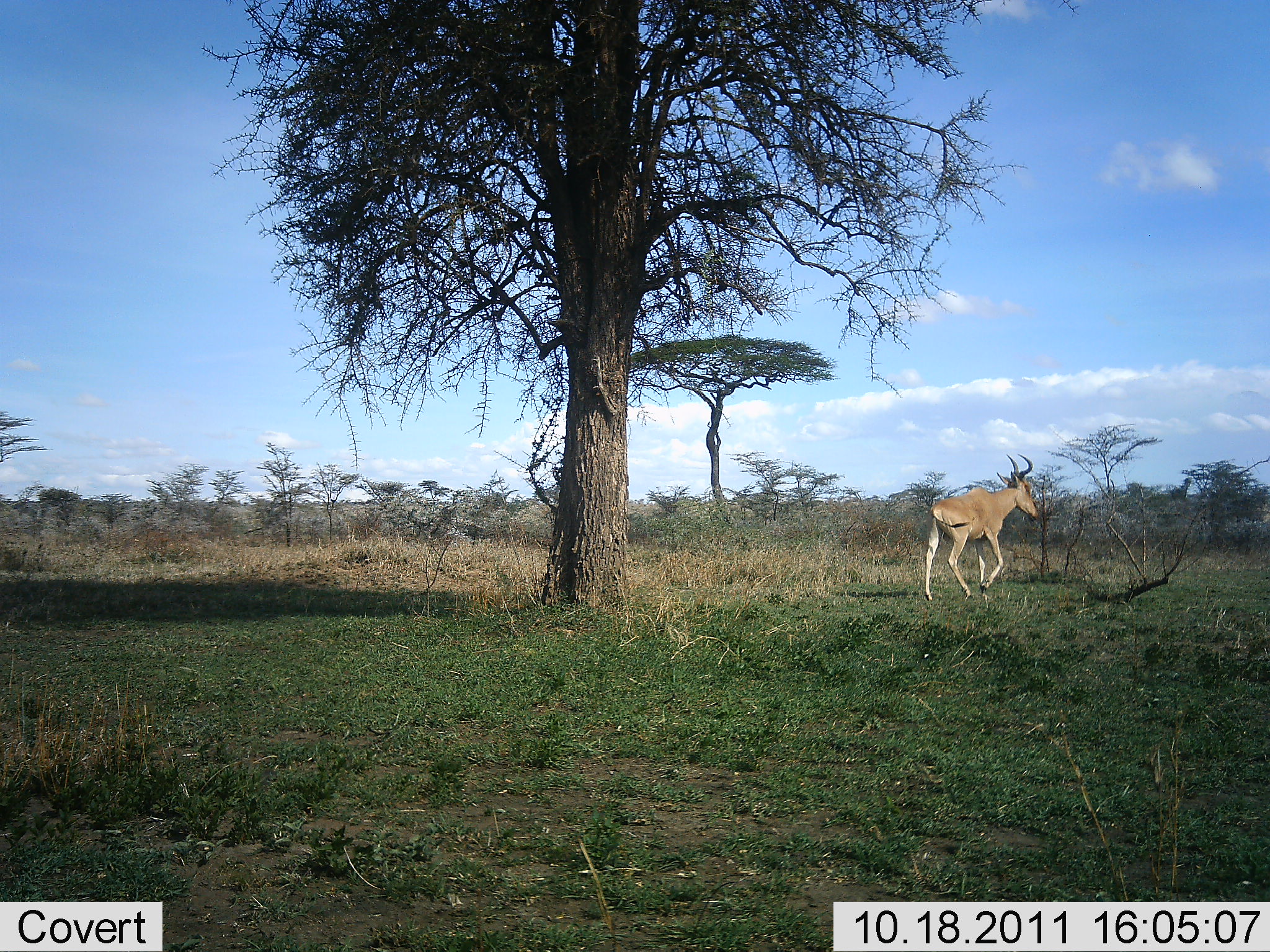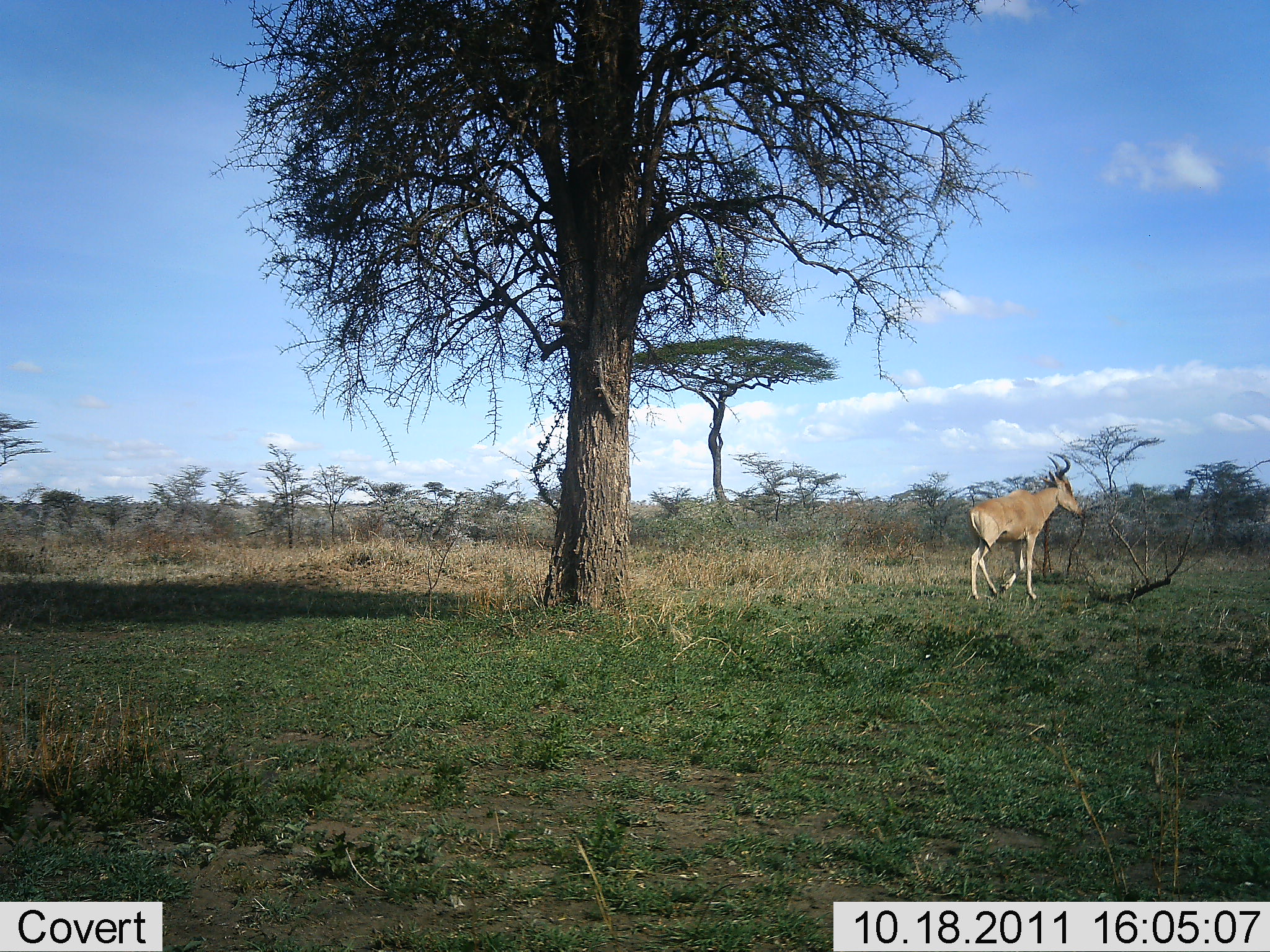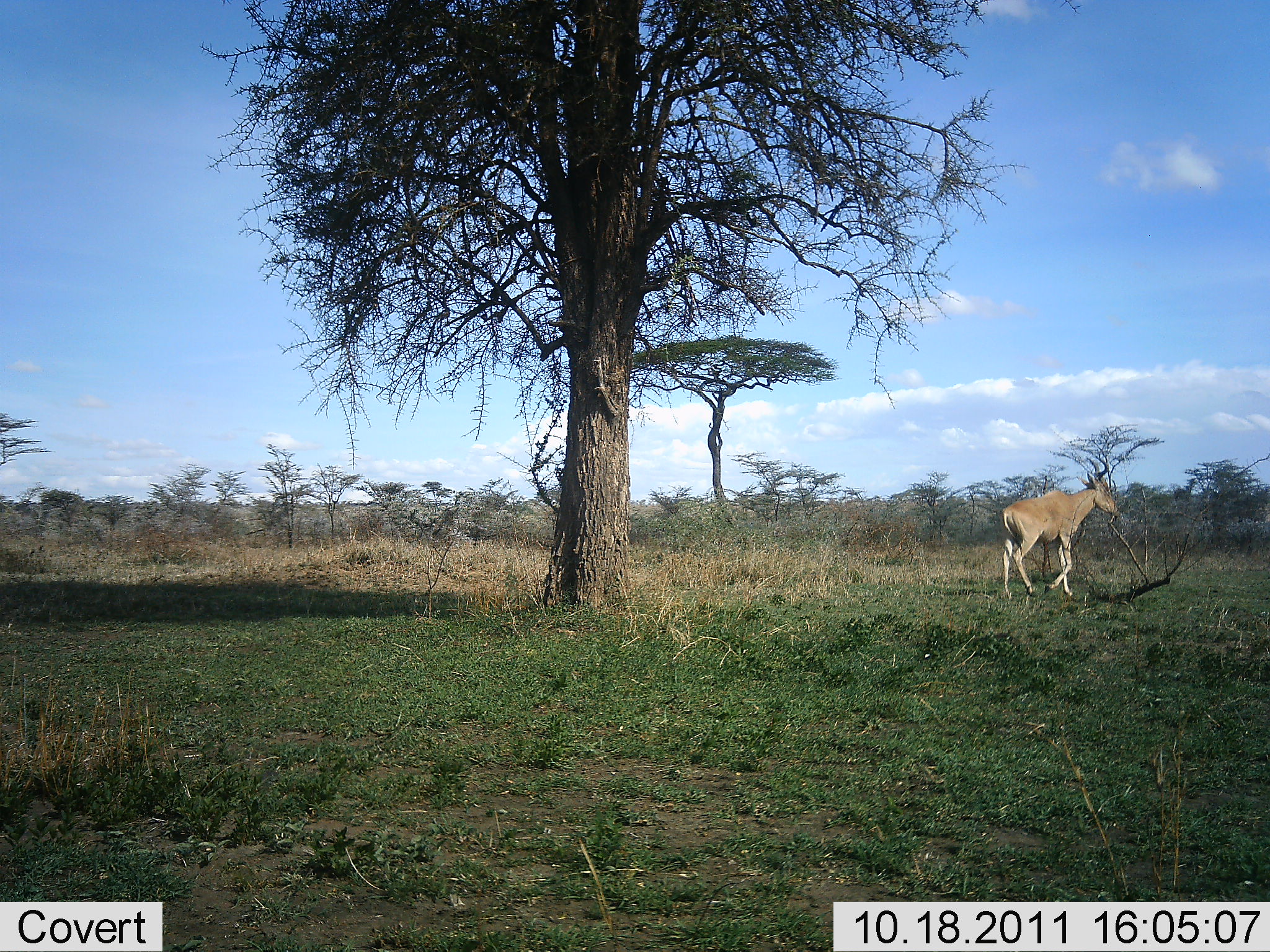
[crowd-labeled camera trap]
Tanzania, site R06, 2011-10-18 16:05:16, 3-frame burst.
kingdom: Animalia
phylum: Chordata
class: Mammalia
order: Artiodactyla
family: Bovidae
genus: Alcelaphus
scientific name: Alcelaphus buselaphus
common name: hartebeest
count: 1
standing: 0%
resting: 0%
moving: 100%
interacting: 0%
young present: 0%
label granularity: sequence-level